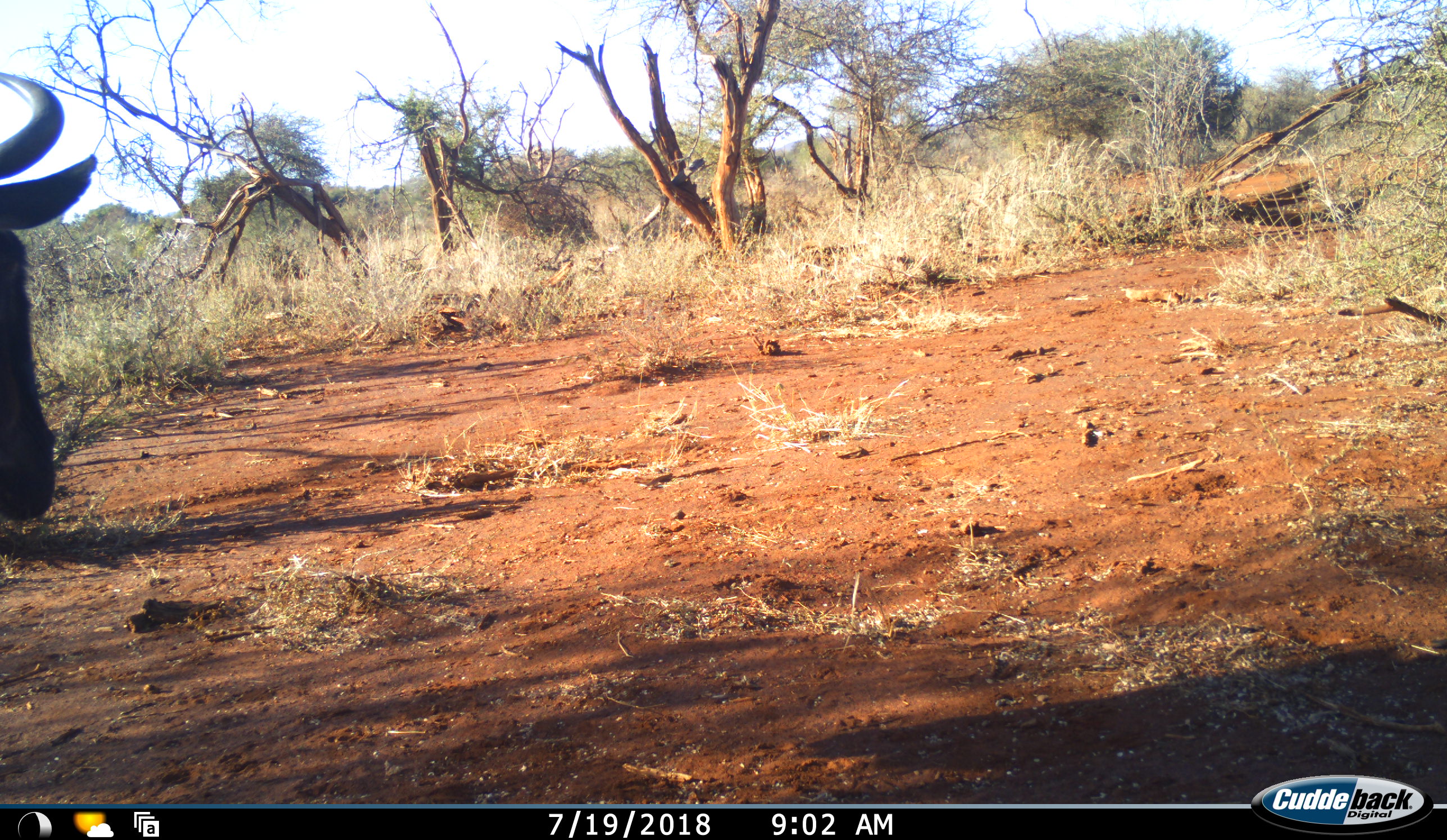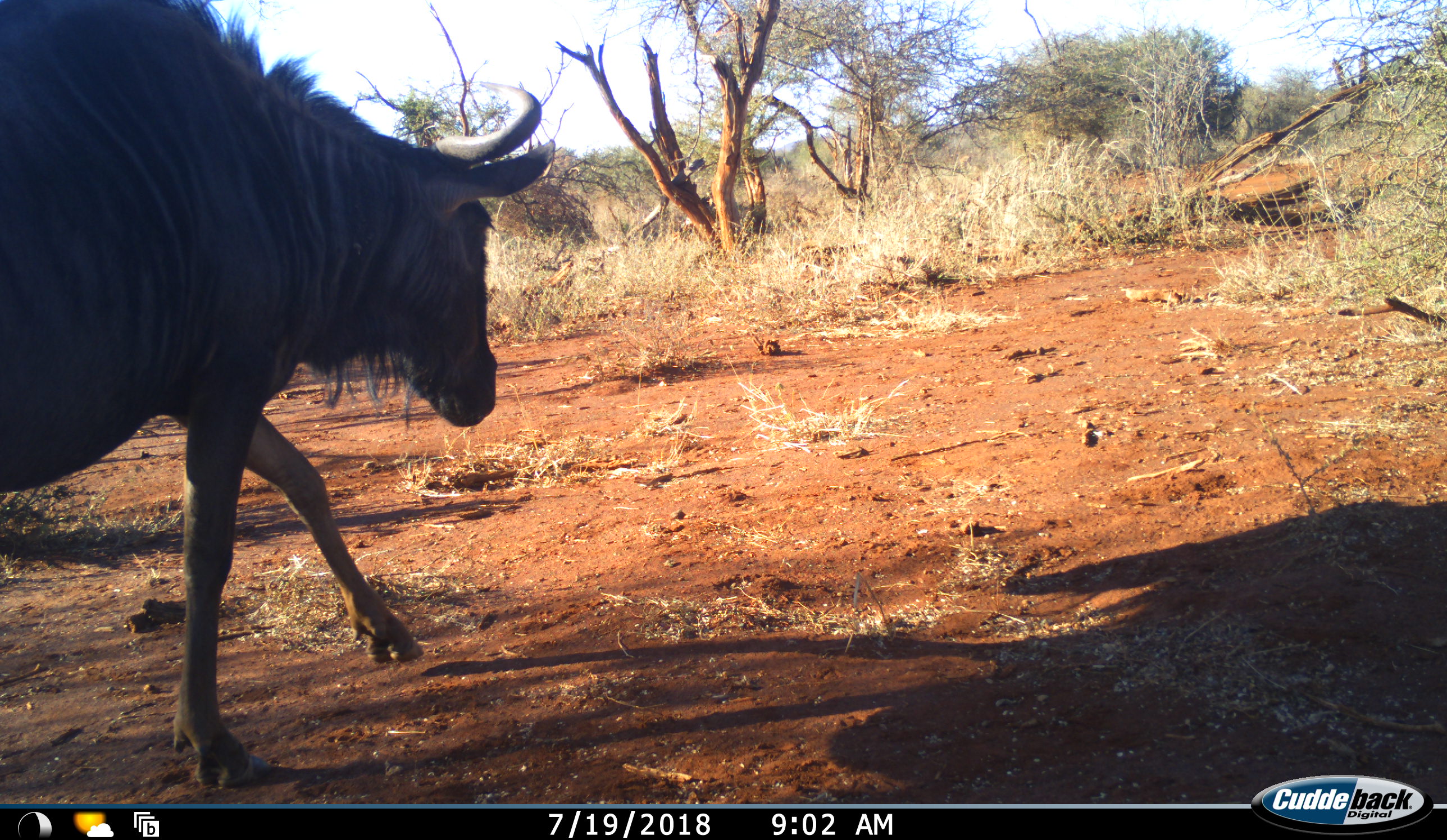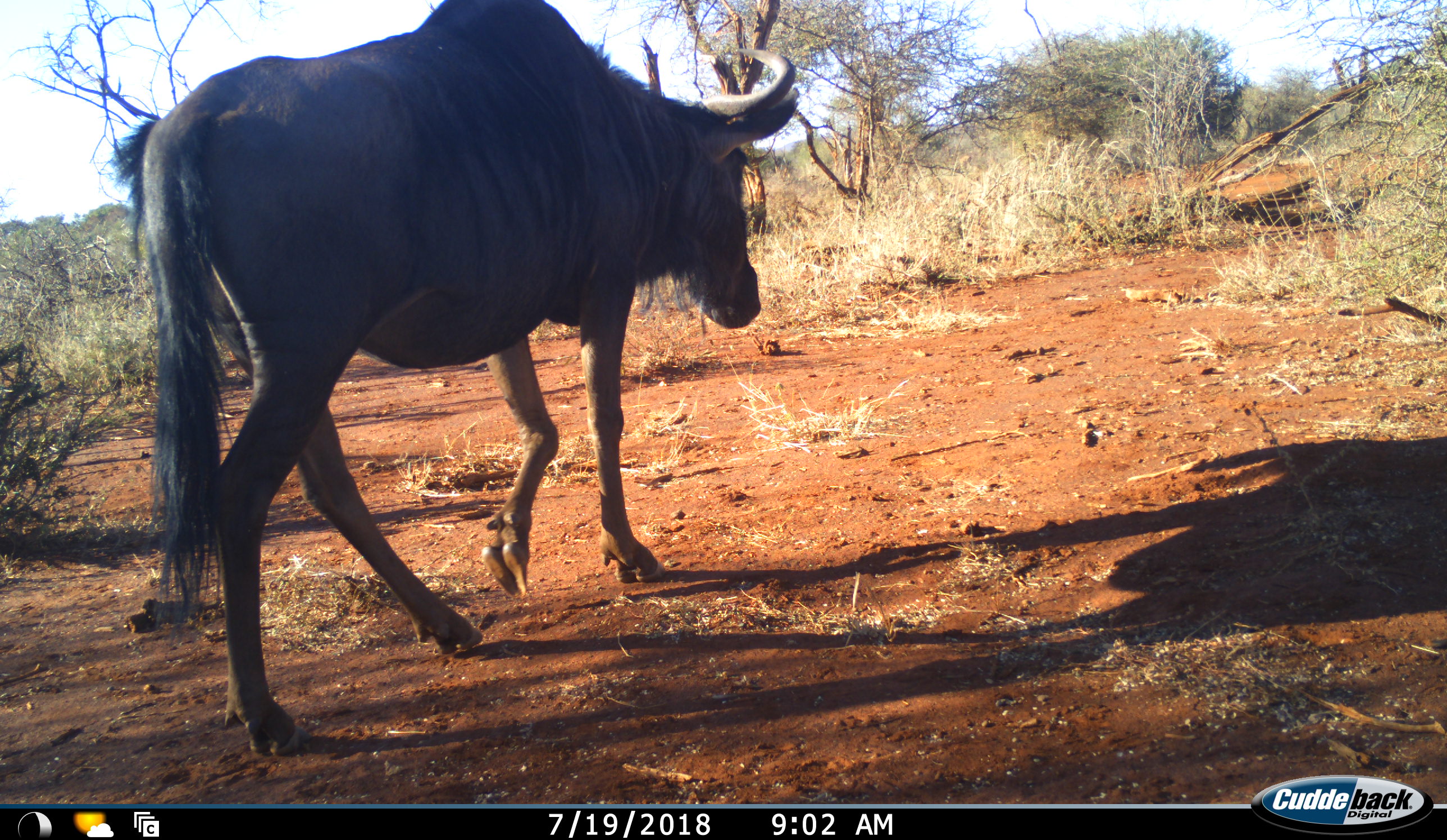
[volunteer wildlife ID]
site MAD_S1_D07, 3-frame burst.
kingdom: Animalia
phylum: Chordata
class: Mammalia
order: Artiodactyla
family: Bovidae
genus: Connochaetes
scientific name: Connochaetes taurinus taurinus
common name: blue wildebeest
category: wildebeestblue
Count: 1.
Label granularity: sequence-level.